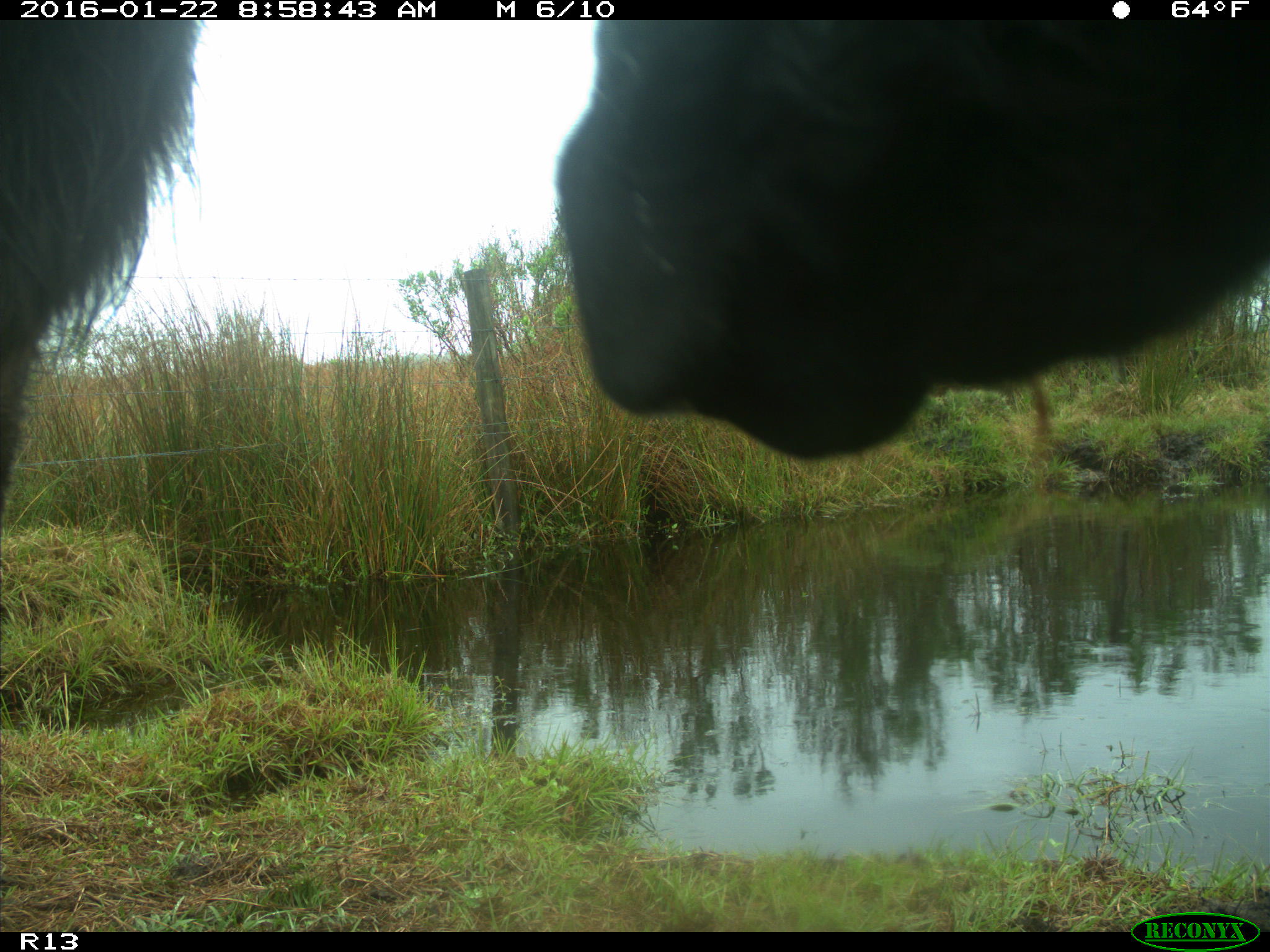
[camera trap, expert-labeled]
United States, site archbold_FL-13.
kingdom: Animalia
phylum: Chordata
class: Mammalia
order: Artiodactyla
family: Bovidae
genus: Bos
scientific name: Bos taurus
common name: domestic cow